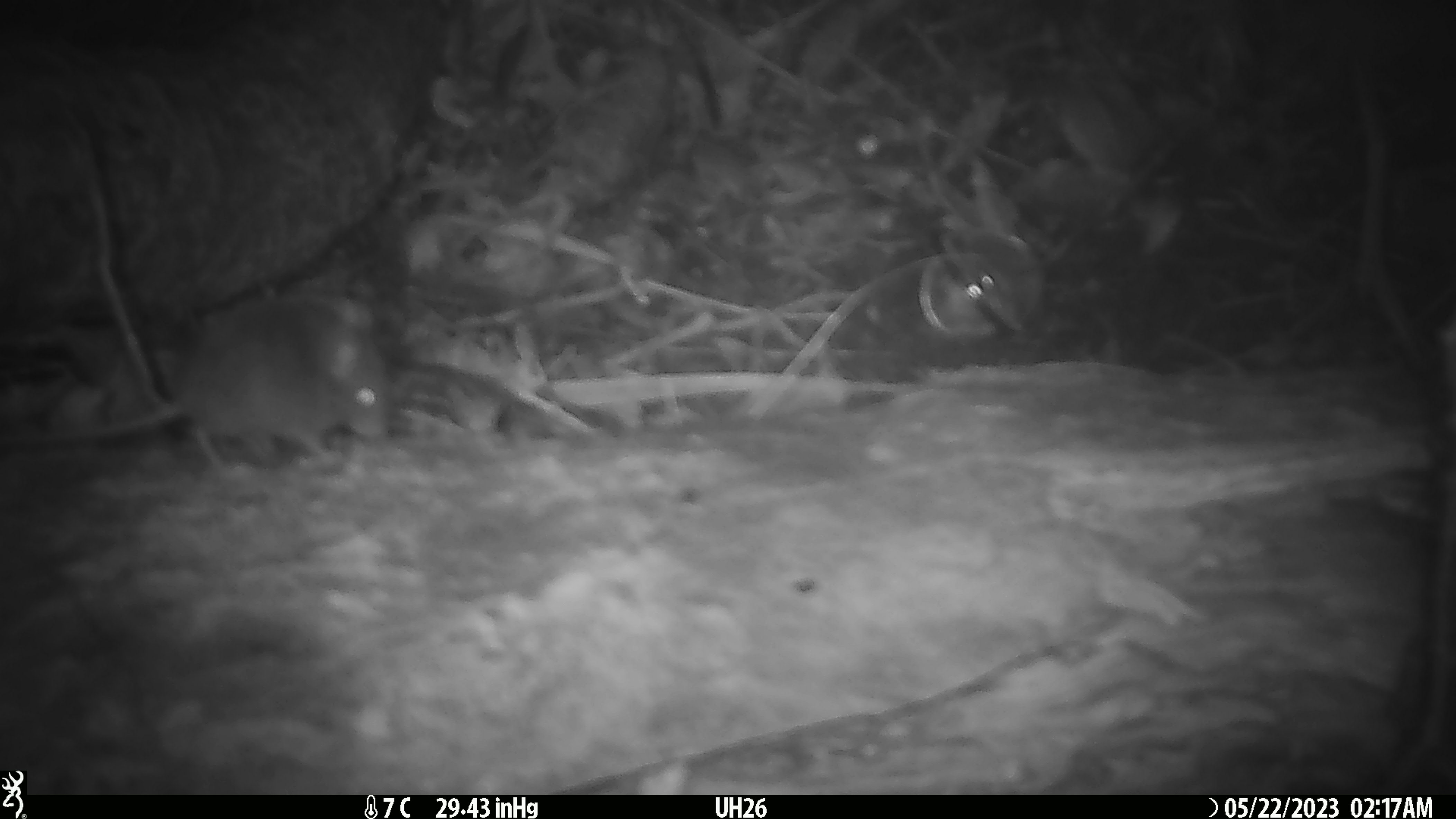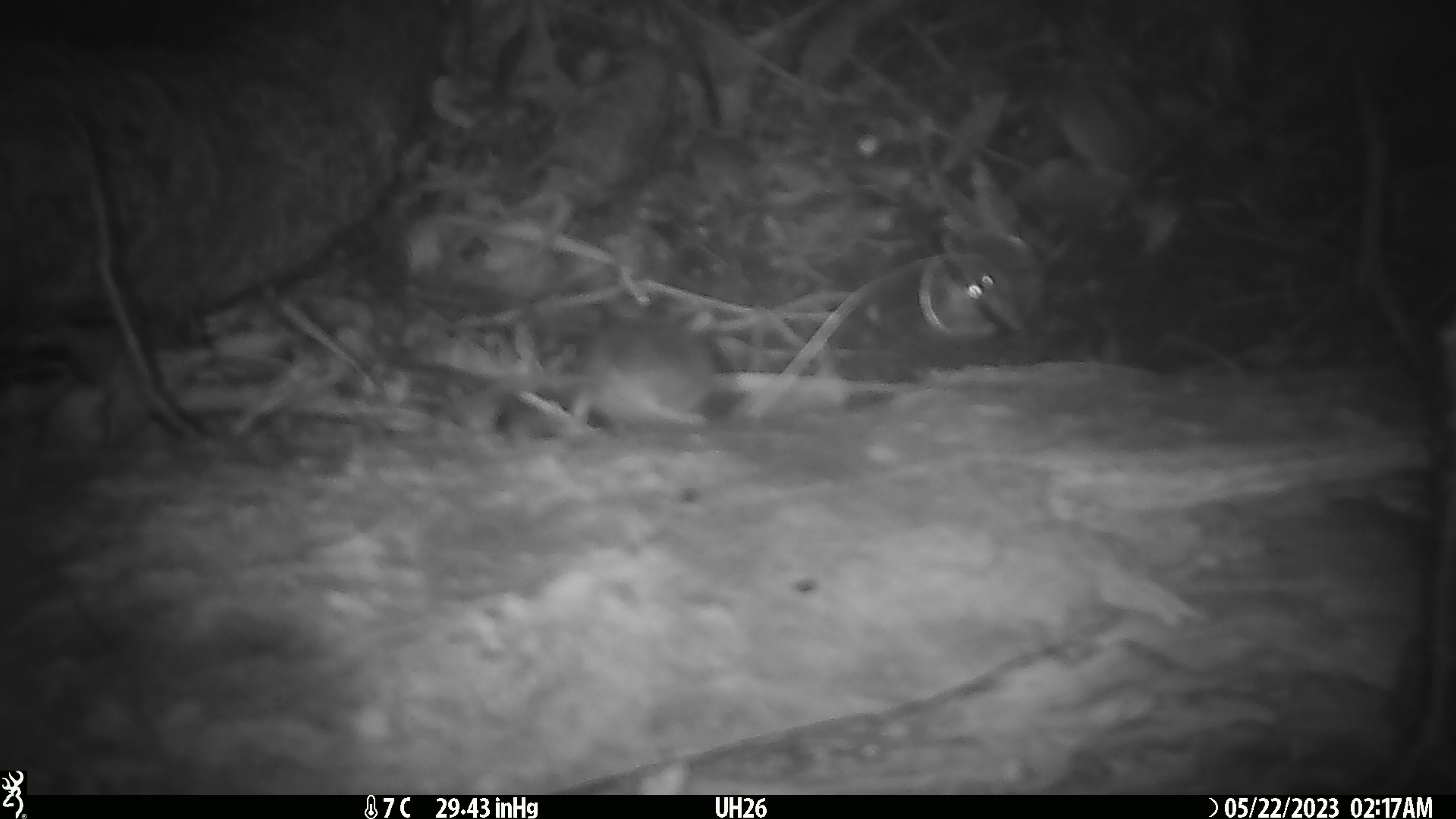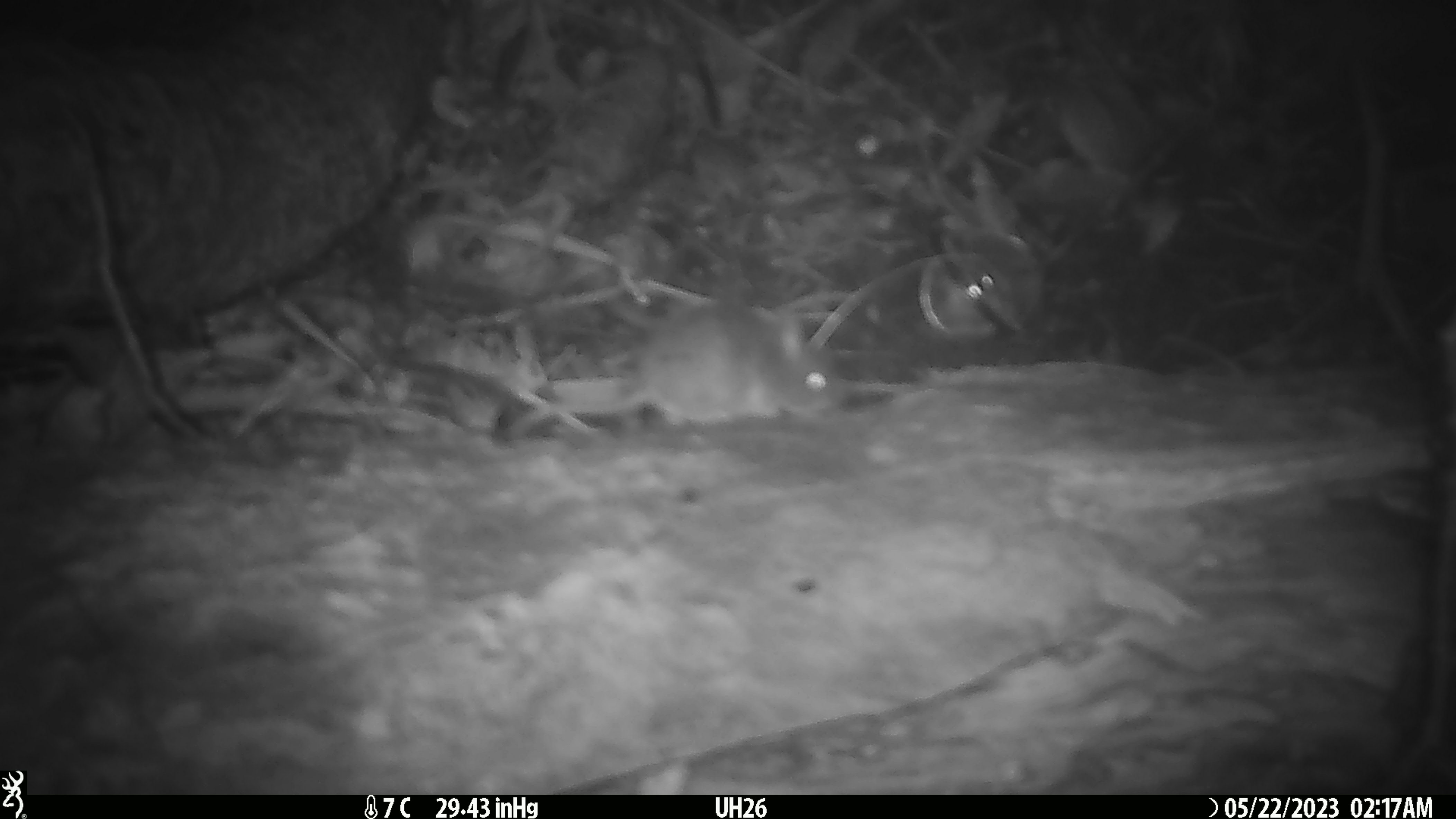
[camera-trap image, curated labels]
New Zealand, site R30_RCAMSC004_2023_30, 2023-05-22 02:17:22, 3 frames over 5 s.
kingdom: Animalia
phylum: Chordata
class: Mammalia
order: Rodentia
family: Muridae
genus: Mus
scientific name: Mus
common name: mouse